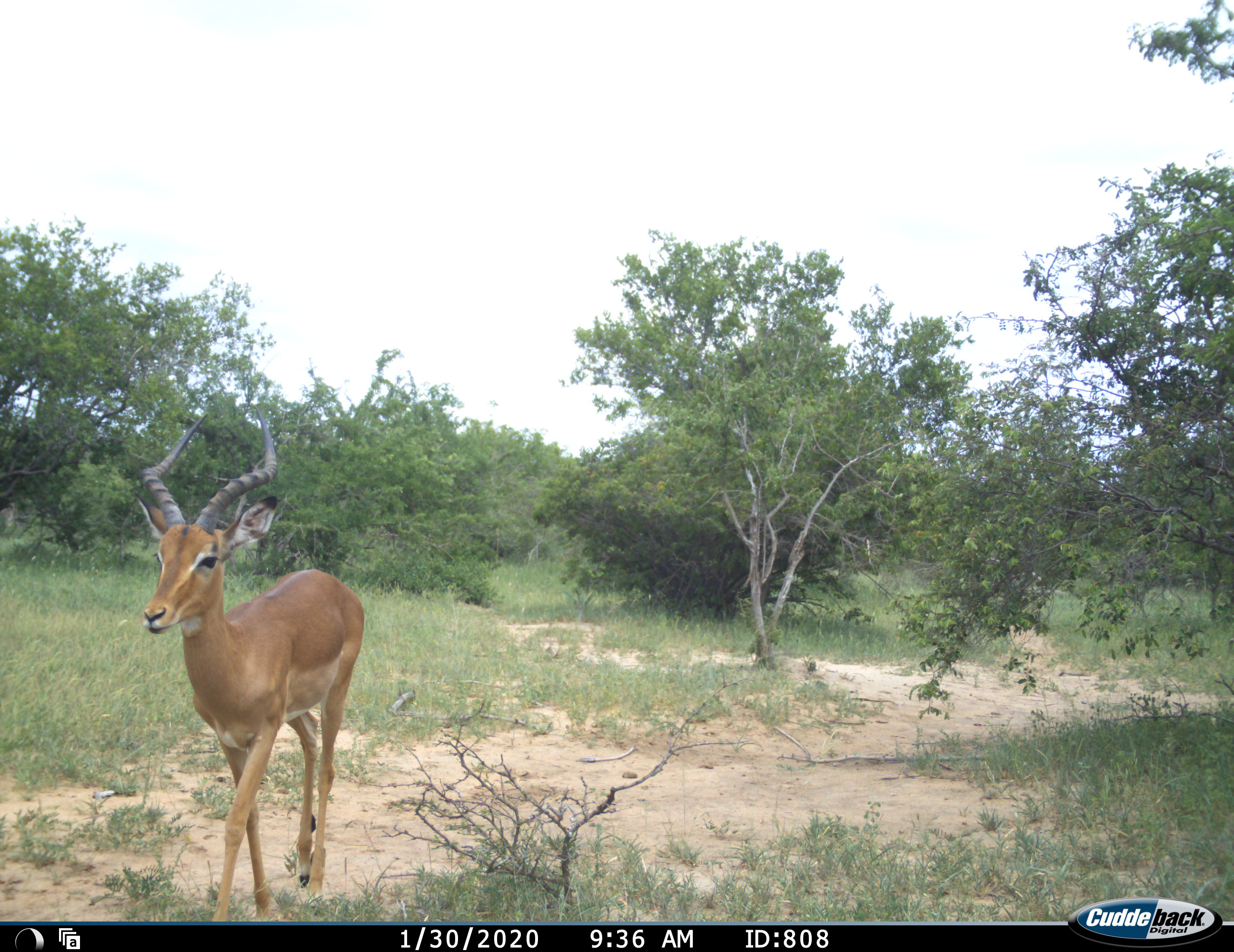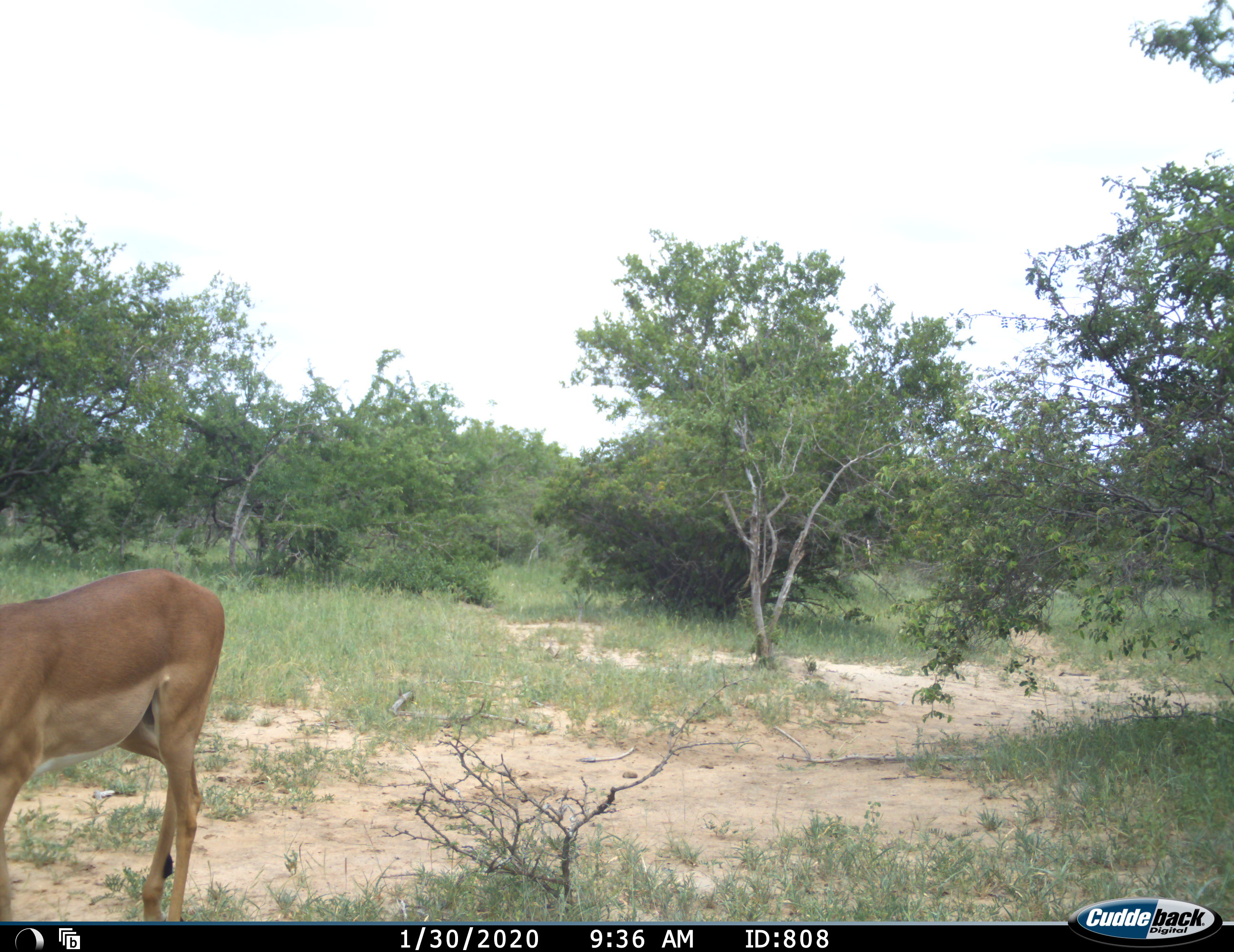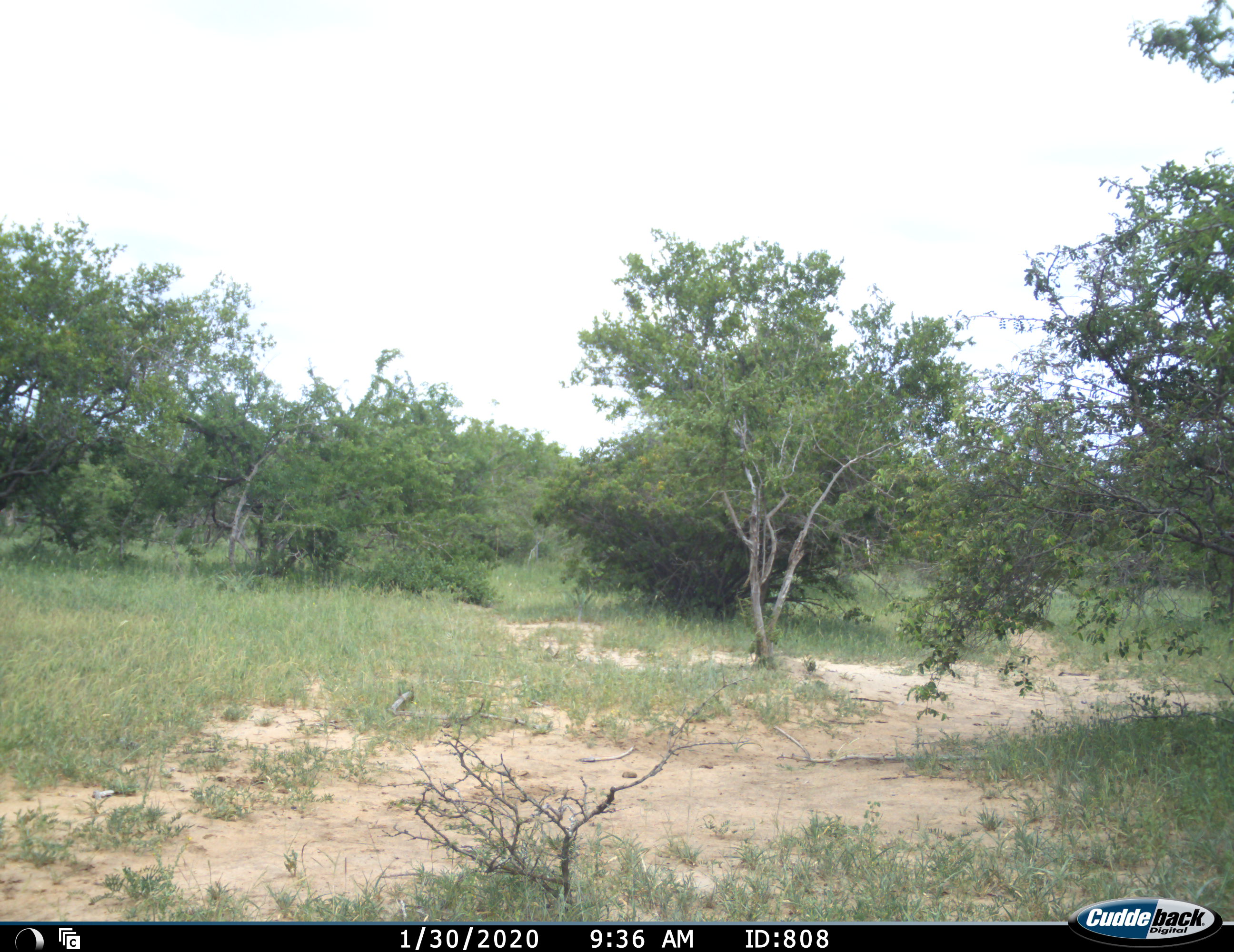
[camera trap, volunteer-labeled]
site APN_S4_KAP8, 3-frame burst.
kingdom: Animalia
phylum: Chordata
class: Mammalia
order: Artiodactyla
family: Bovidae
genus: Aepyceros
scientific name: Aepyceros melampus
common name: impala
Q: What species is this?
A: Impala (Aepyceros melampus).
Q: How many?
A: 1.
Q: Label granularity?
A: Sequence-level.